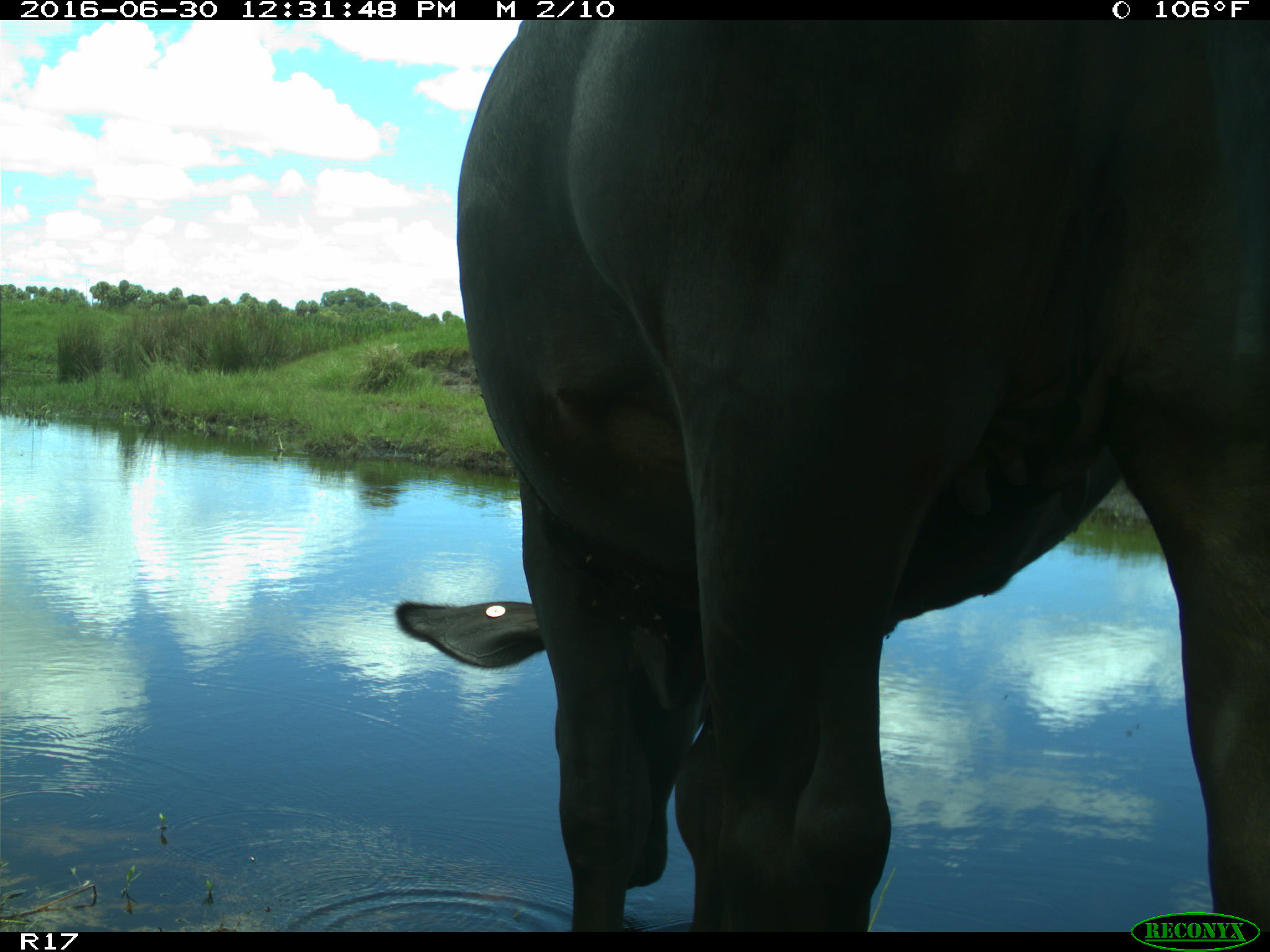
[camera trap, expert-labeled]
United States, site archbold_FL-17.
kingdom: Animalia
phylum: Chordata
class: Mammalia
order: Artiodactyla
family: Bovidae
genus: Bos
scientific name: Bos taurus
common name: domestic cow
Bos taurus (domestic cow).